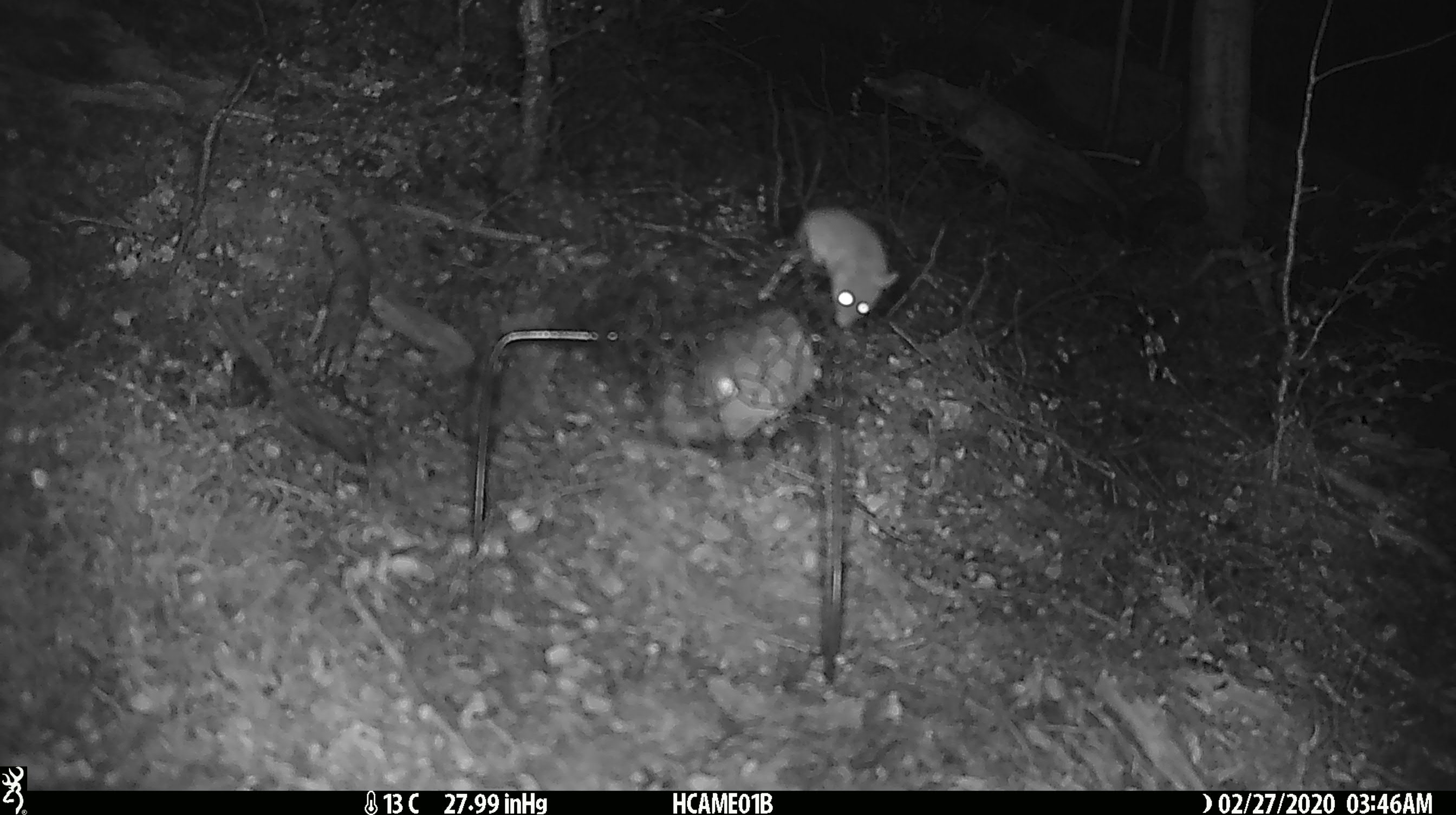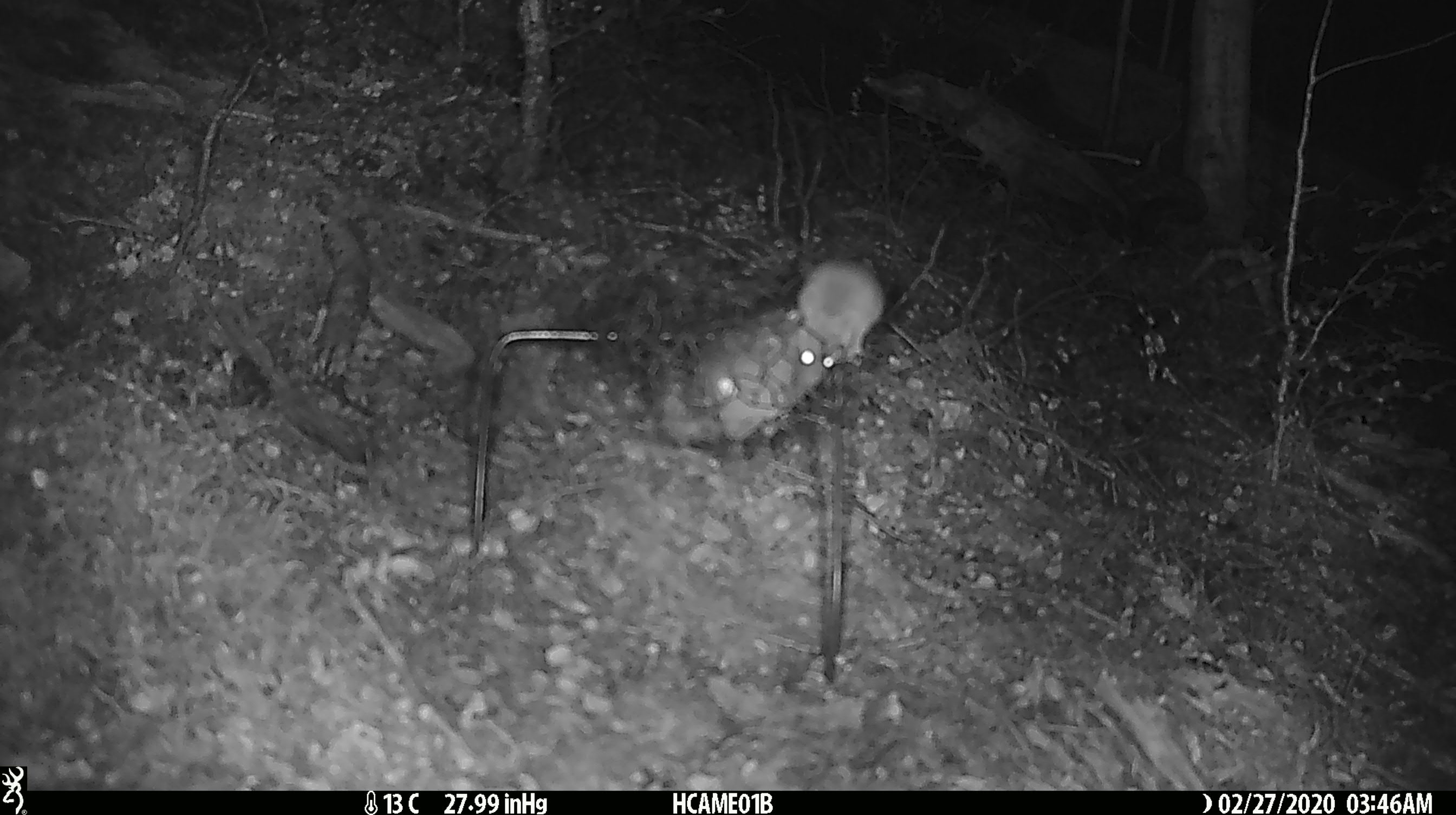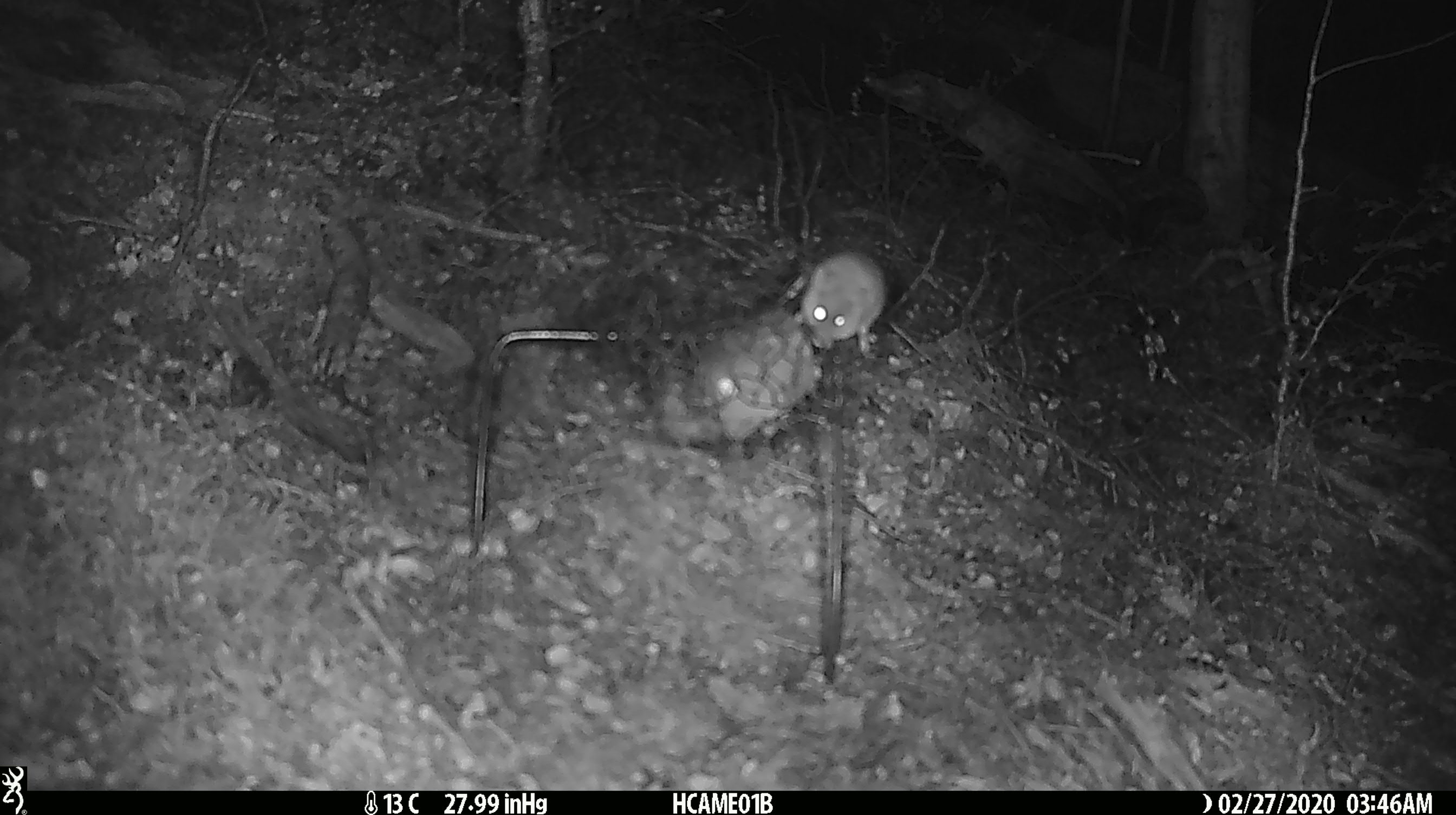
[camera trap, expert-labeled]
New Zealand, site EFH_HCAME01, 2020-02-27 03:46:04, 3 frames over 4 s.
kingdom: Animalia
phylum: Chordata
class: Mammalia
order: Rodentia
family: Muridae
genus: Mus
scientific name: Mus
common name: mouse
Mouse (Mus).